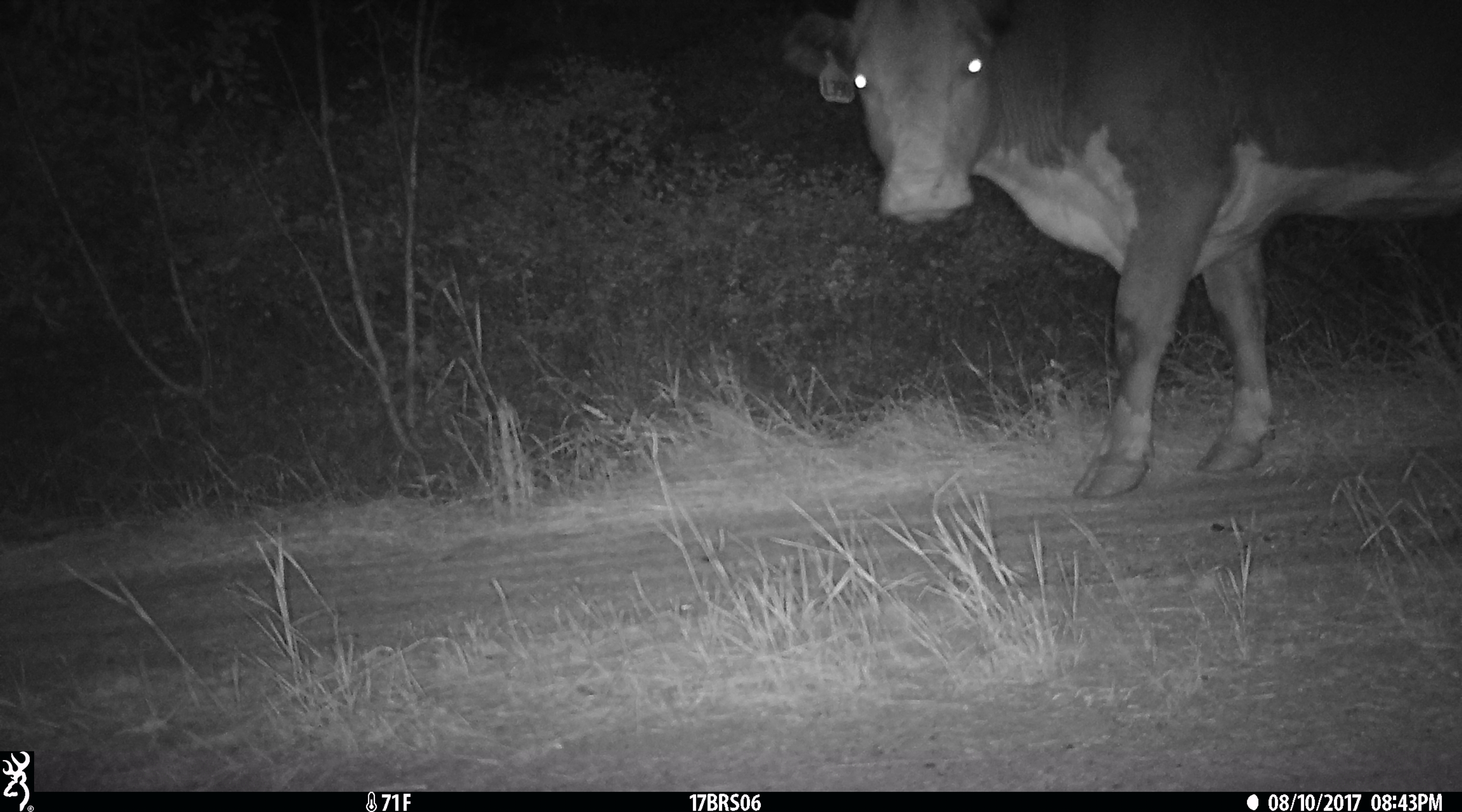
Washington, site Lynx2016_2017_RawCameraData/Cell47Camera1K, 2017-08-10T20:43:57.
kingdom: Animalia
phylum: Chordata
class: Mammalia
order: Artiodactyla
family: Bovidae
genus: Bos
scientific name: Bos taurus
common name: domestic cattle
Domestic cattle (Bos taurus). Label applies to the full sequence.